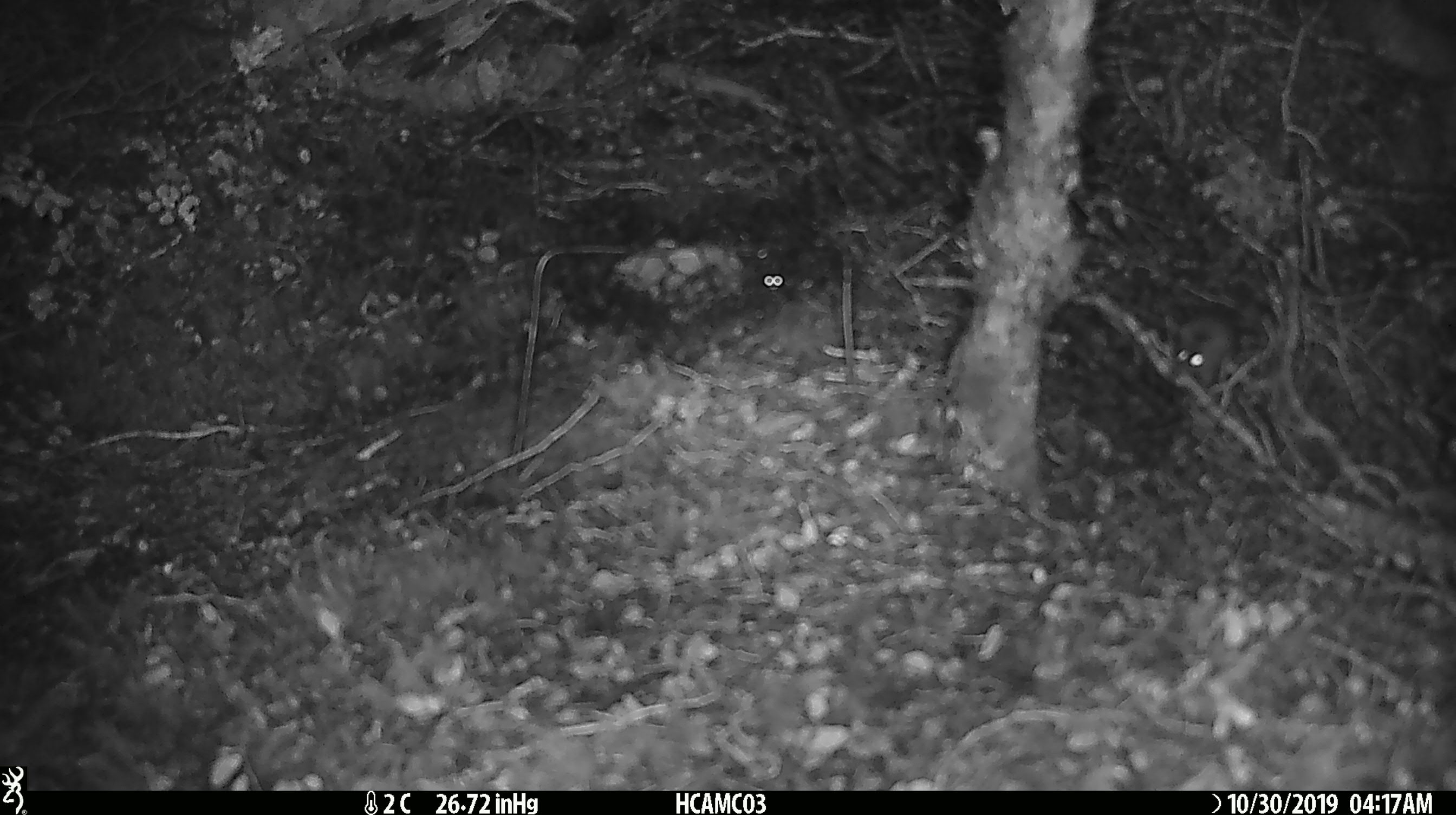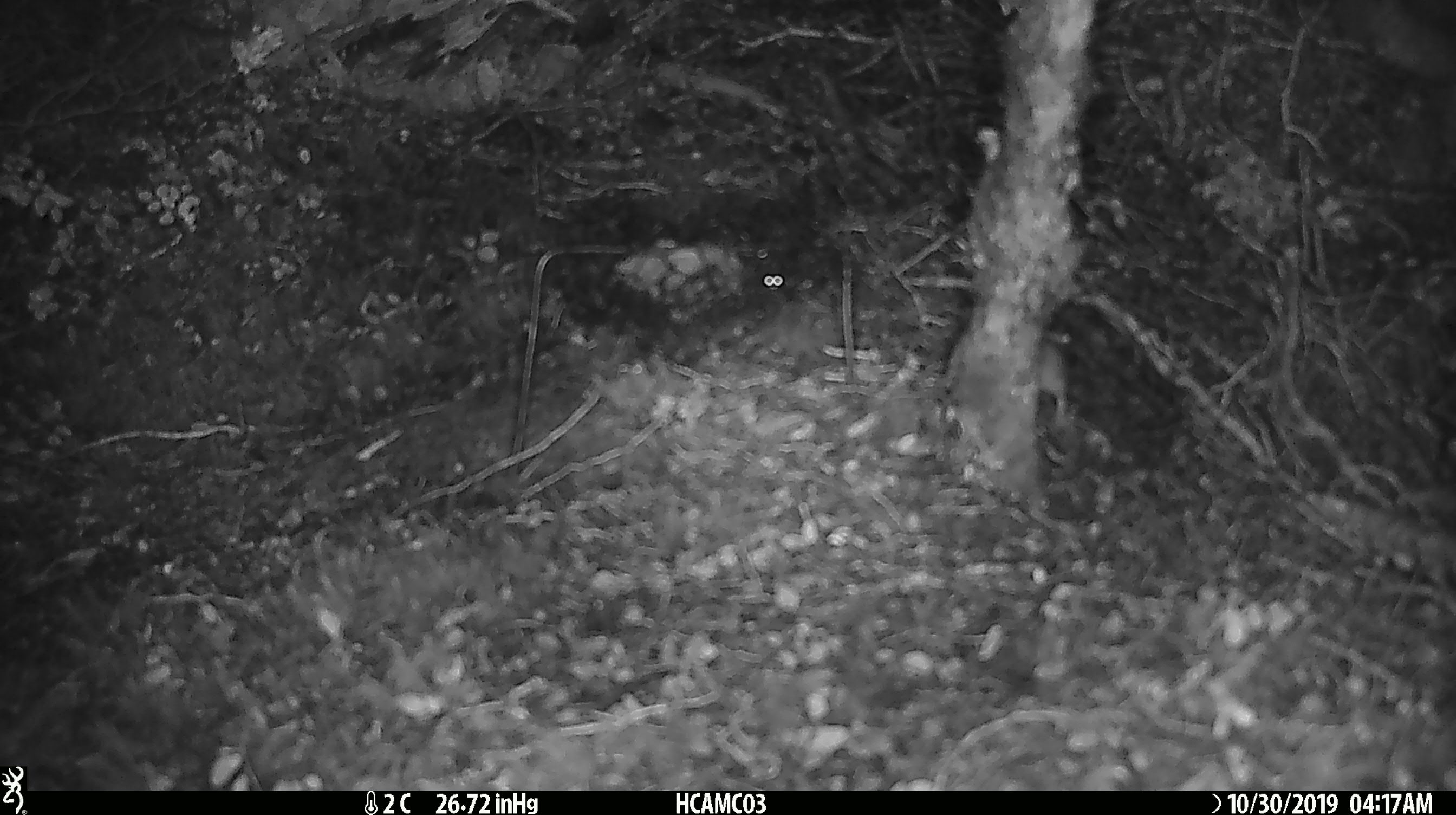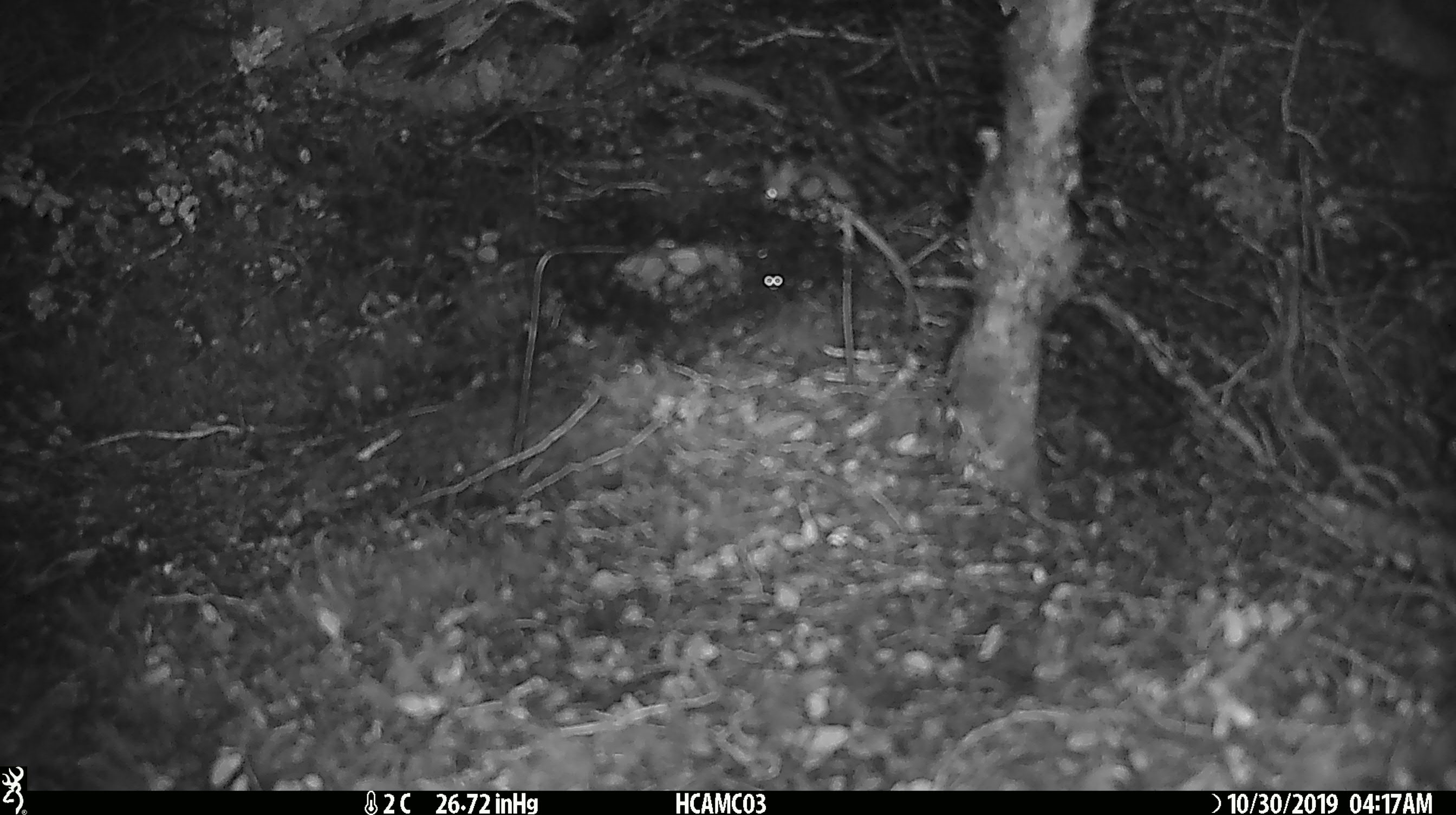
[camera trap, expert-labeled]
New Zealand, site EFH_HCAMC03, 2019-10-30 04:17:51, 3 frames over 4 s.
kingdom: Animalia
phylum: Chordata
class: Mammalia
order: Rodentia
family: Muridae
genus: Mus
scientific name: Mus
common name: mouse